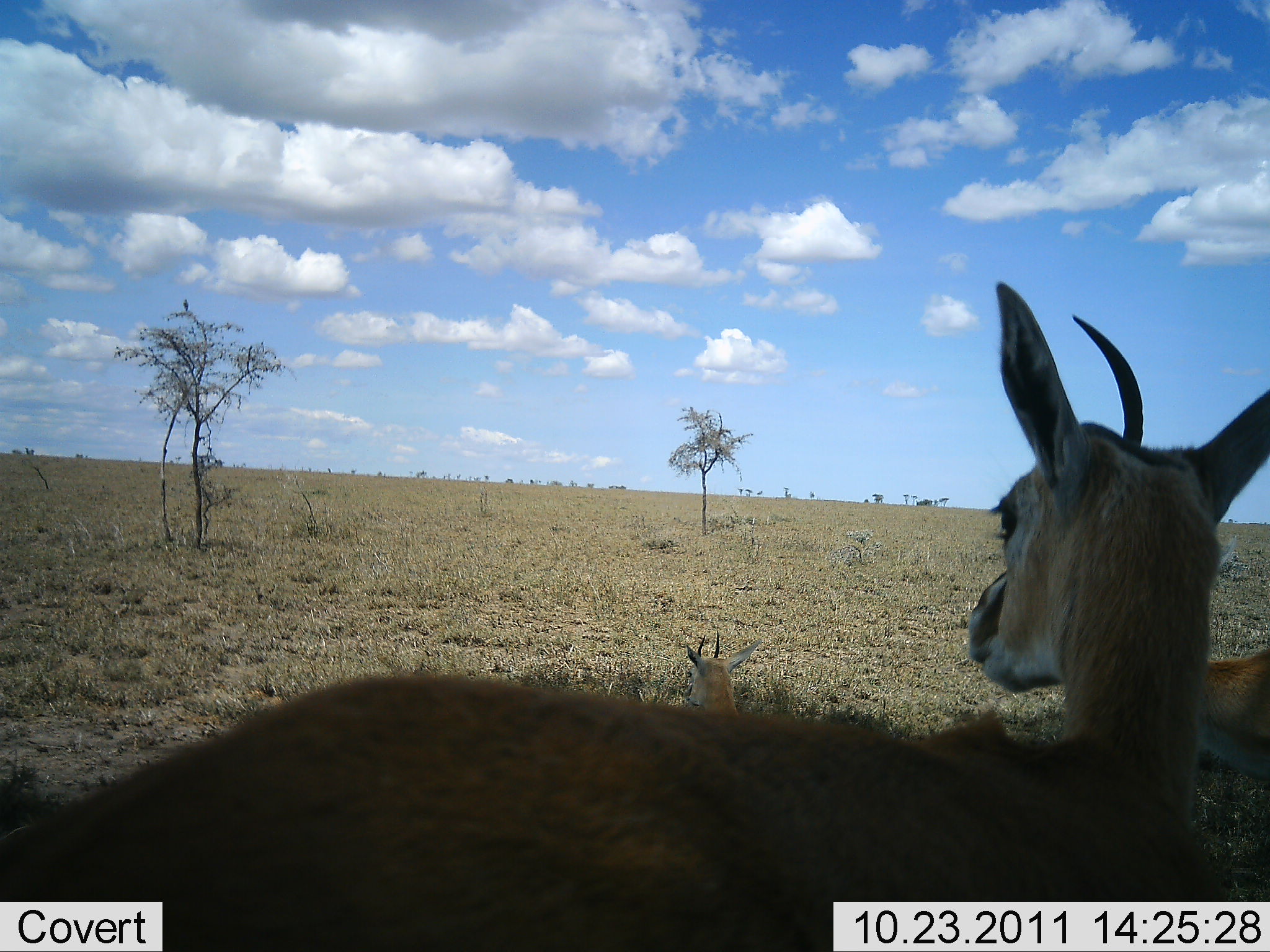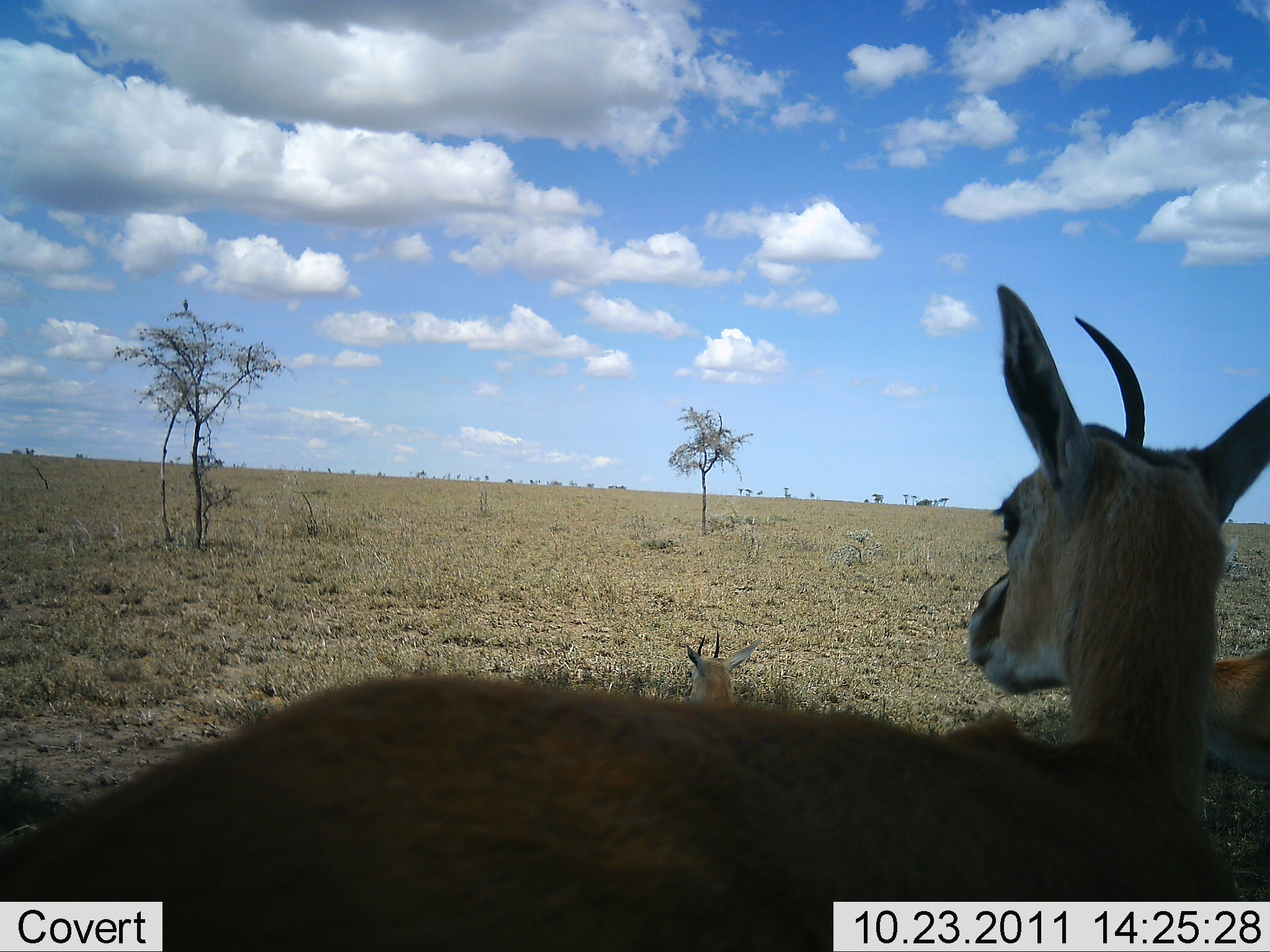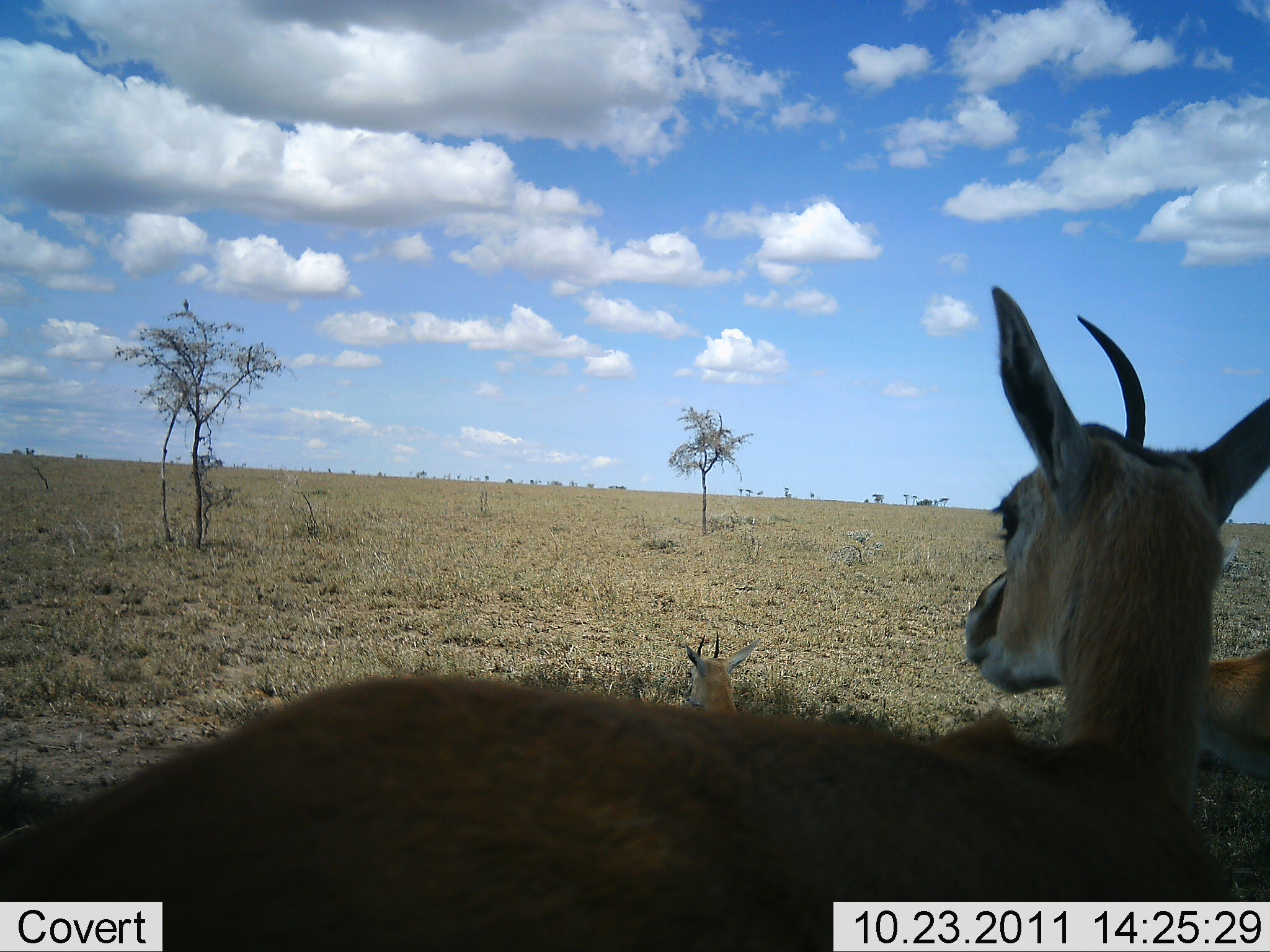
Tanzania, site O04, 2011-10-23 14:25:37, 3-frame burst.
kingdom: Animalia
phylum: Chordata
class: Mammalia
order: Artiodactyla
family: Bovidae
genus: Eudorcas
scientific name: Eudorcas thomsonii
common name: thomson's gazelle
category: gazellethomsons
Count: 3.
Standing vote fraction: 67%.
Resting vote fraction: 67%.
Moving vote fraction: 0%.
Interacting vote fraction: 0%.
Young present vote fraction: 0%.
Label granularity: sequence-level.